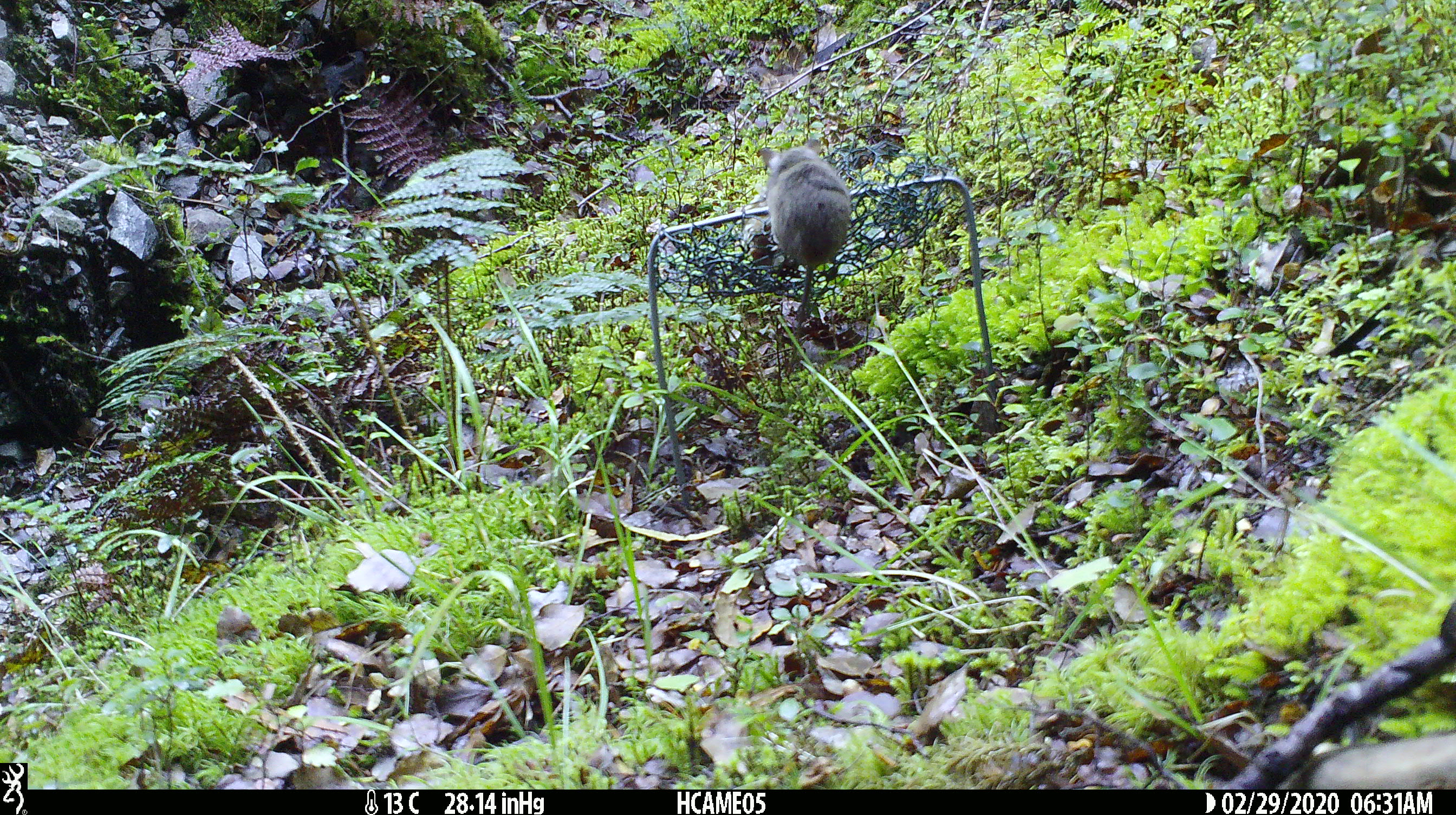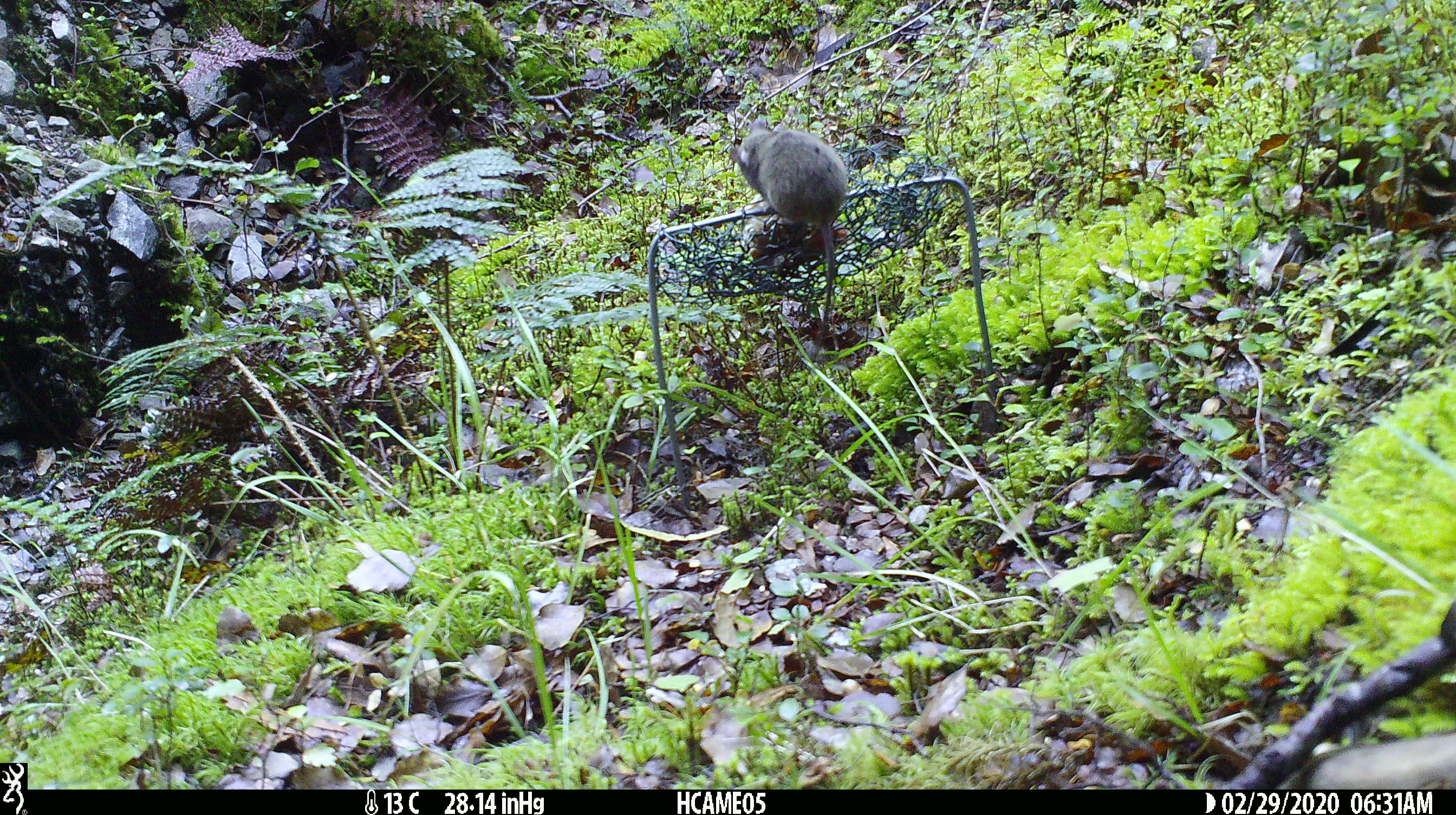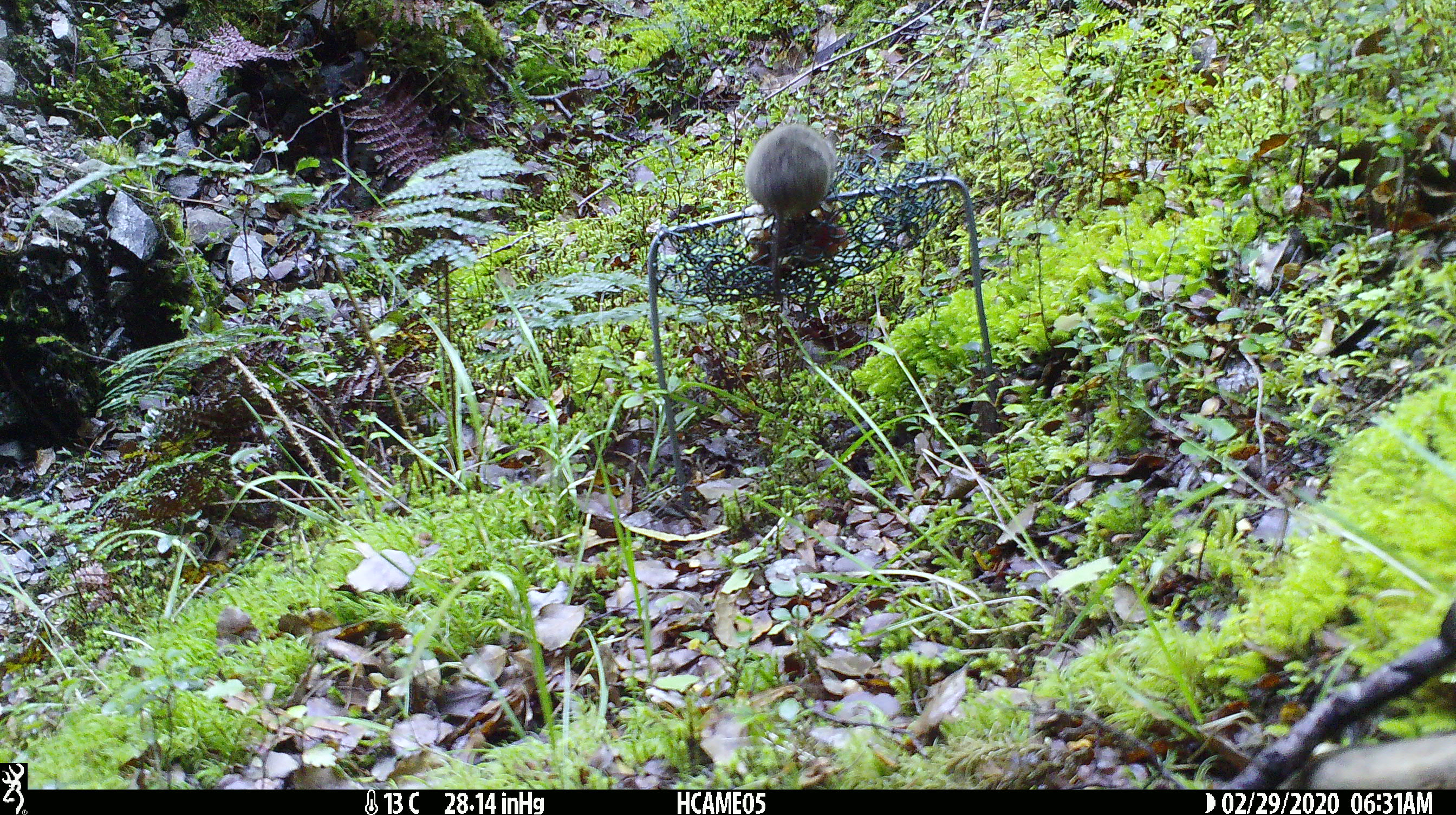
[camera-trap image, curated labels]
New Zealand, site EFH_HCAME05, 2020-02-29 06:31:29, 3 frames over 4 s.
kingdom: Animalia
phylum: Chordata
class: Mammalia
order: Rodentia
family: Muridae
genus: Mus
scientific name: Mus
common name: mouse